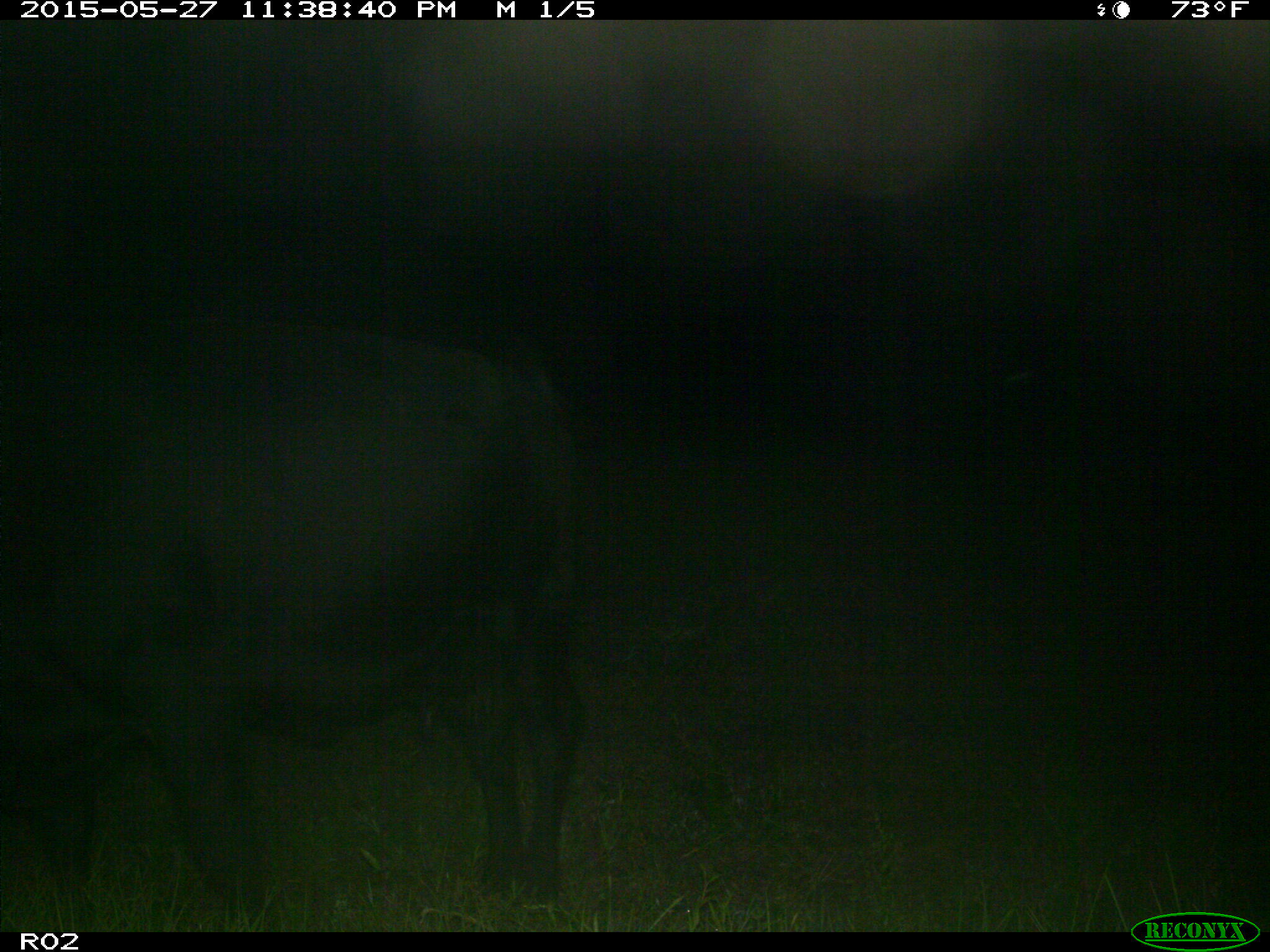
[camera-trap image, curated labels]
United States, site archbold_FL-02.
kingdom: Animalia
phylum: Chordata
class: Mammalia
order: Artiodactyla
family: Bovidae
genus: Bos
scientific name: Bos taurus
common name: domestic cow